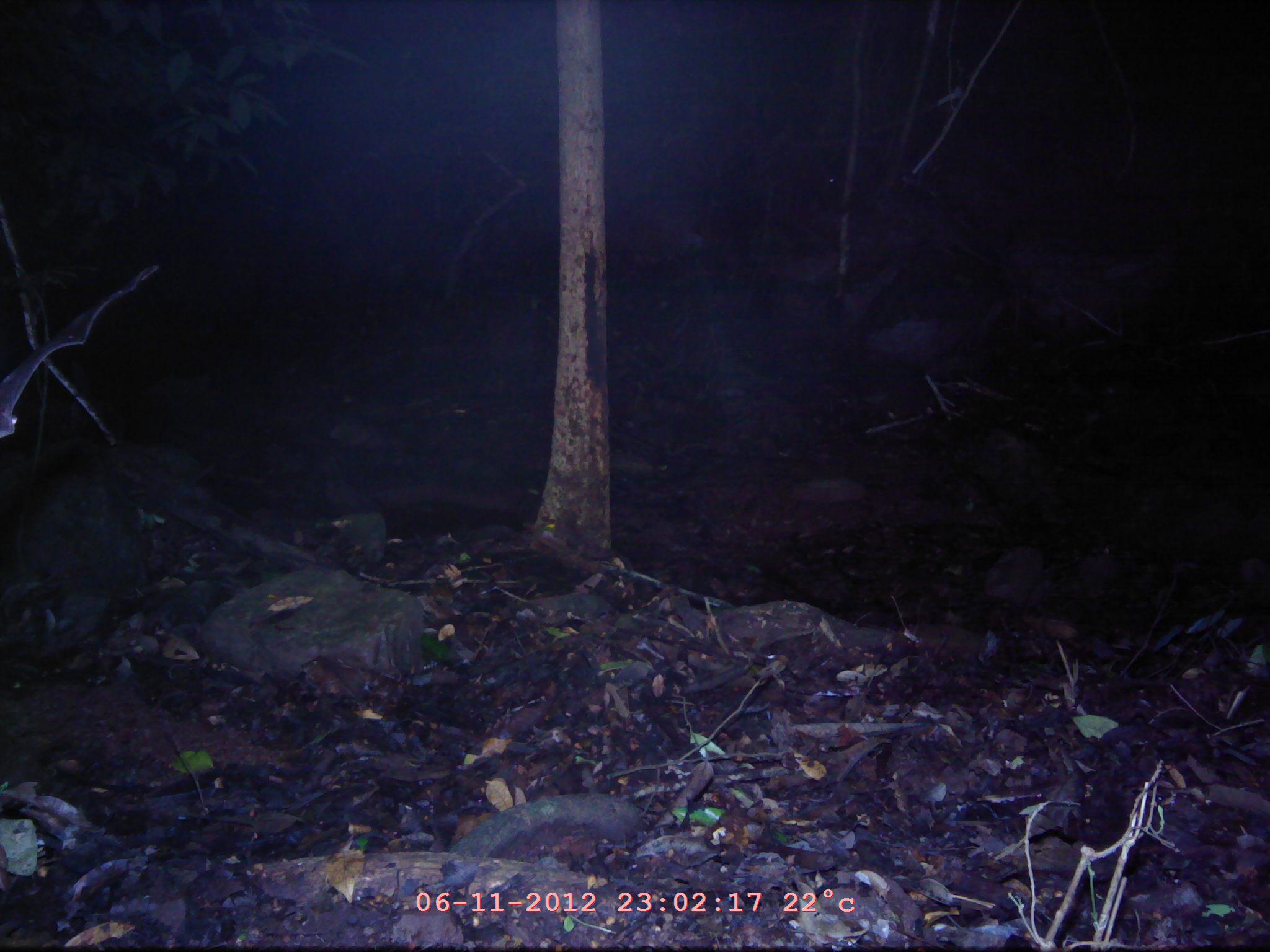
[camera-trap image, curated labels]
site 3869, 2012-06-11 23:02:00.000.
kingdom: Animalia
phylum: Chordata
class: Mammalia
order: Chiroptera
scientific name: Chiroptera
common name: bats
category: unknown bat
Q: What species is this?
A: Unknown bat (bats) (Chiroptera).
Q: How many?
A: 1.